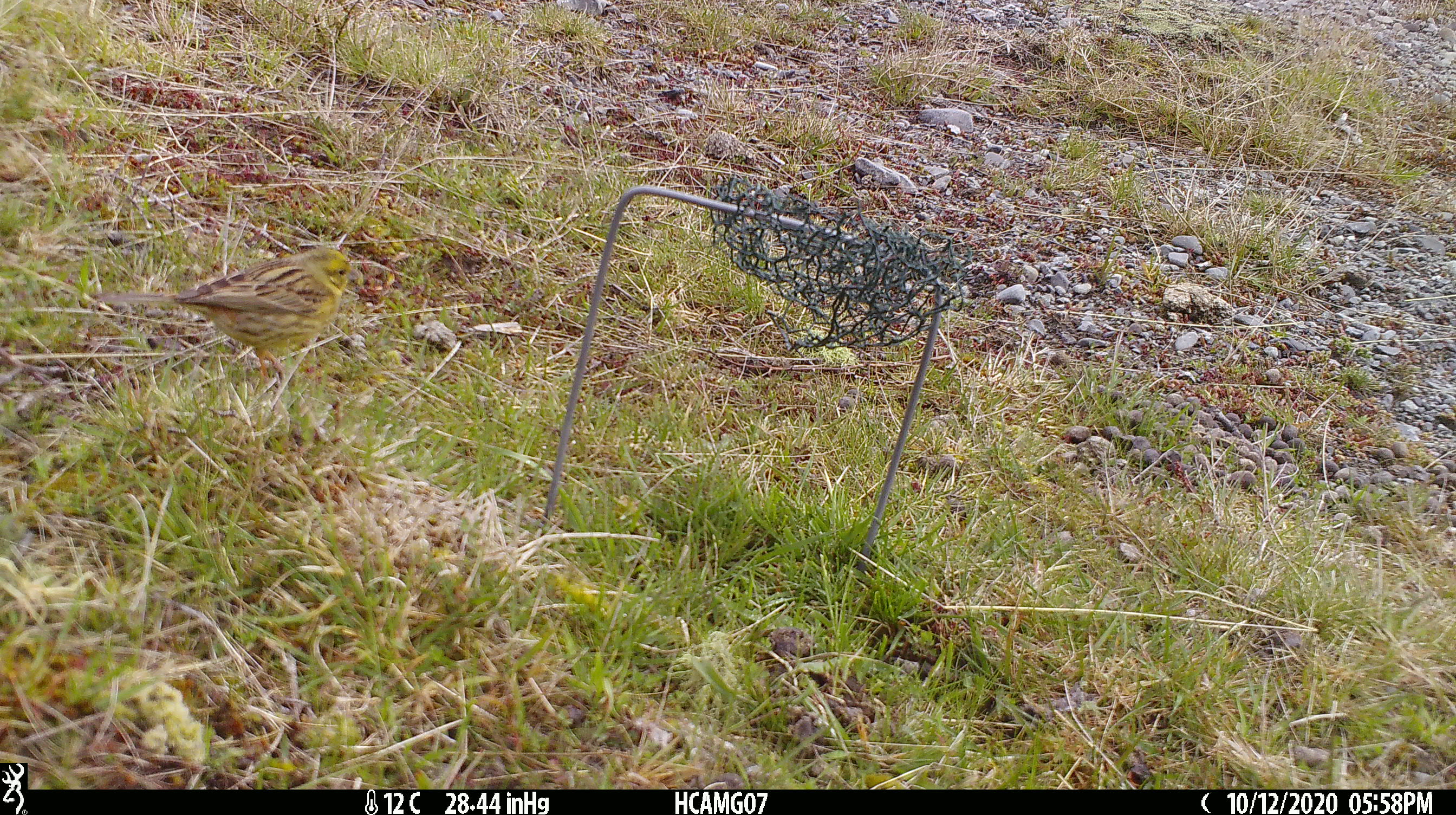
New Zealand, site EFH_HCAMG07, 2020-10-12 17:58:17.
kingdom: Animalia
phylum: Chordata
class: Aves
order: Passeriformes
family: Emberizidae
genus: Emberiza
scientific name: Emberiza citrinella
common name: yellowhammer